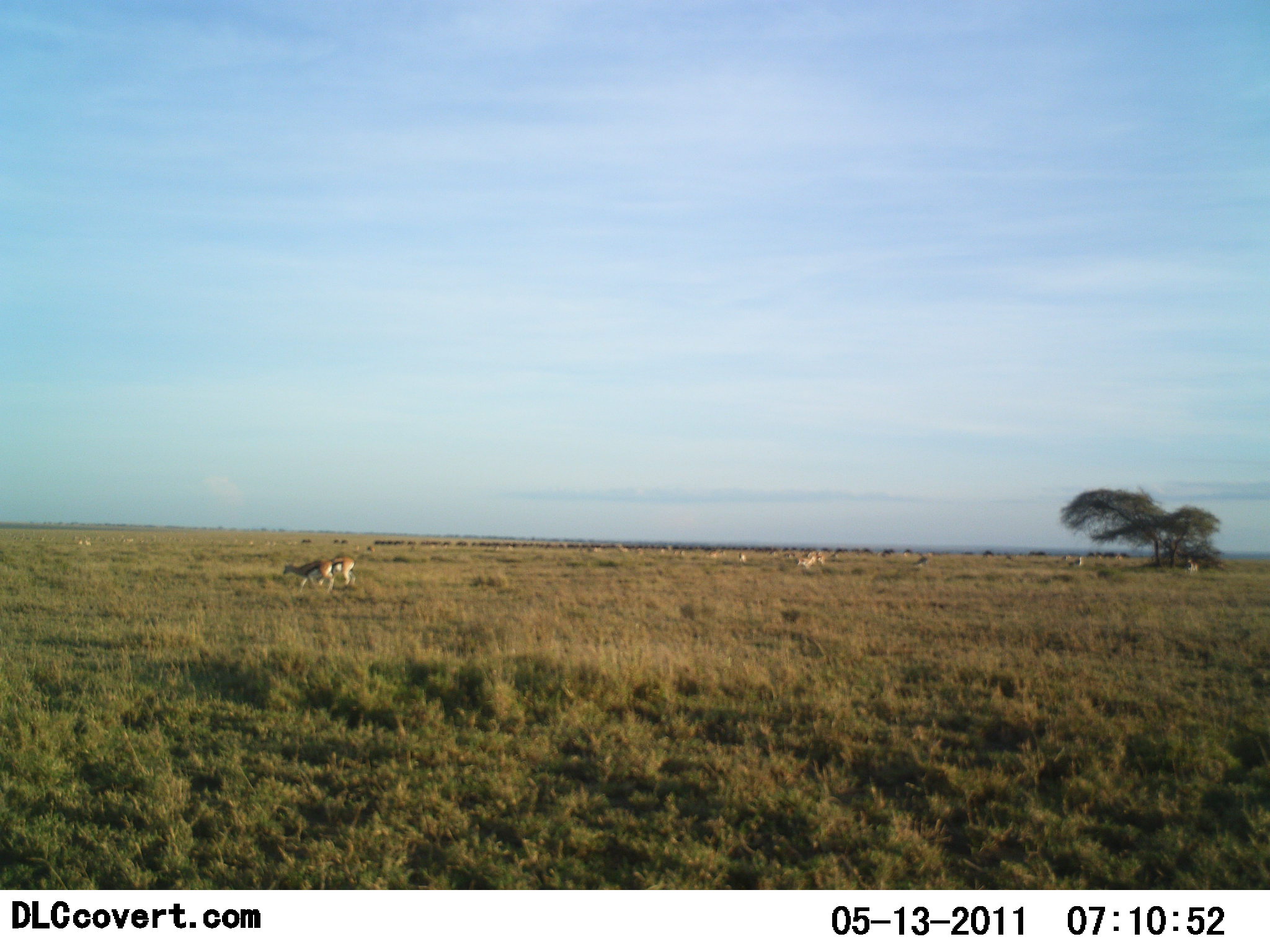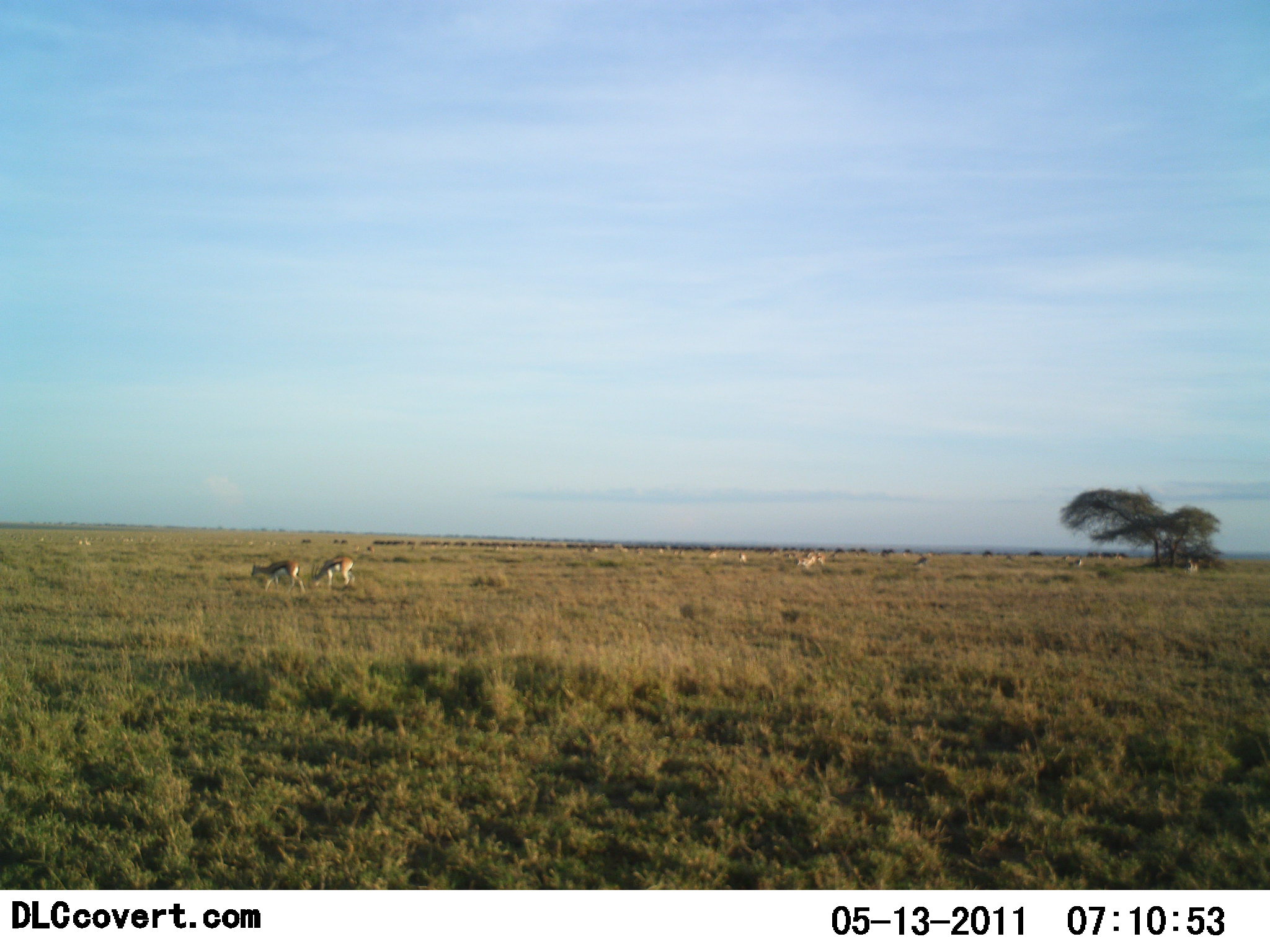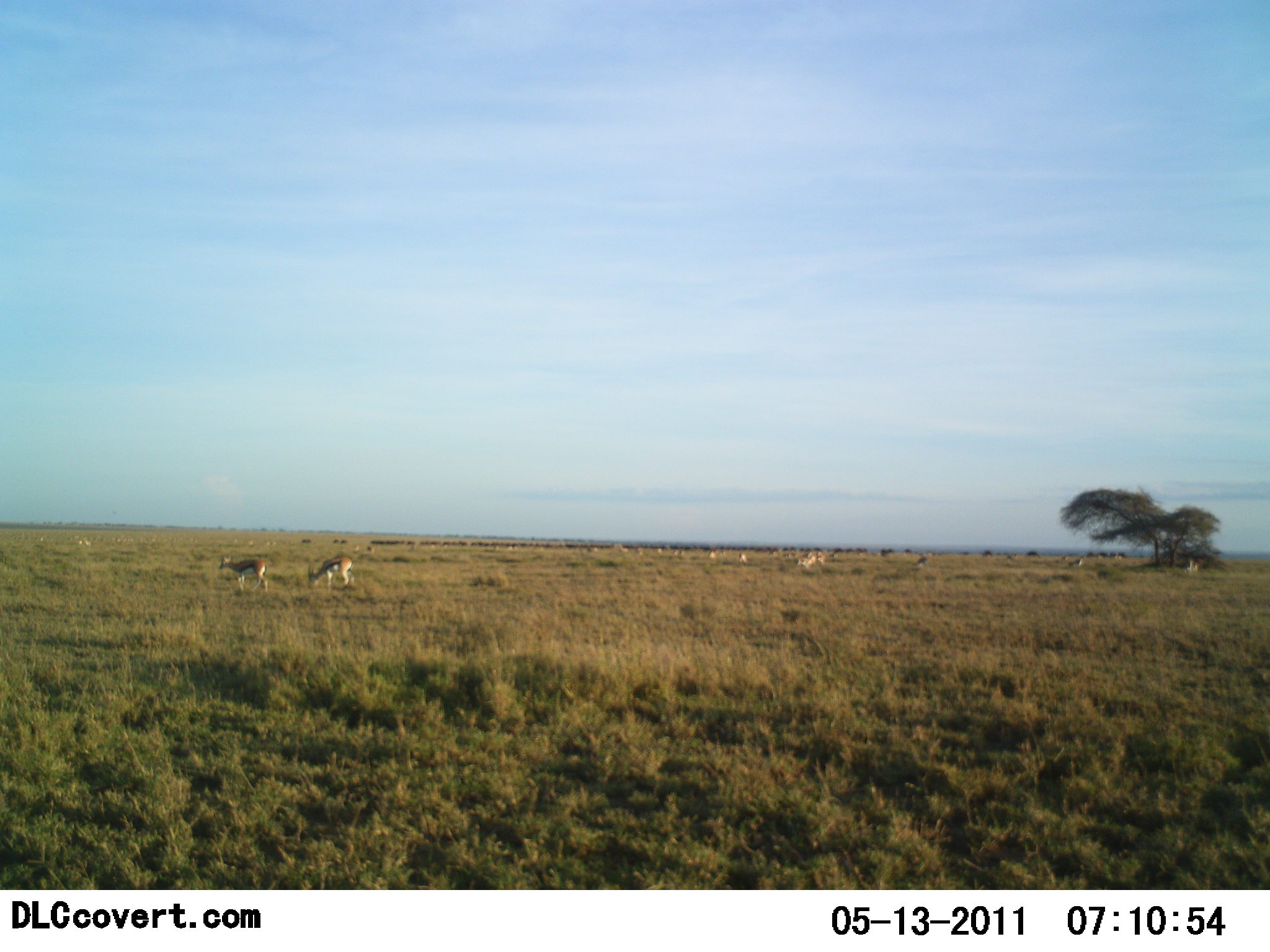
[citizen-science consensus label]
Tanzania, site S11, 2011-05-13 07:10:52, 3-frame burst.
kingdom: Animalia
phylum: Chordata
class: Mammalia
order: Artiodactyla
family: Bovidae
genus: Eudorcas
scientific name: Eudorcas thomsonii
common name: thomson's gazelle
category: gazellethomsons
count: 3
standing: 33%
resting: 8%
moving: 58%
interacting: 8%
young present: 0%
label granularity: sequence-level